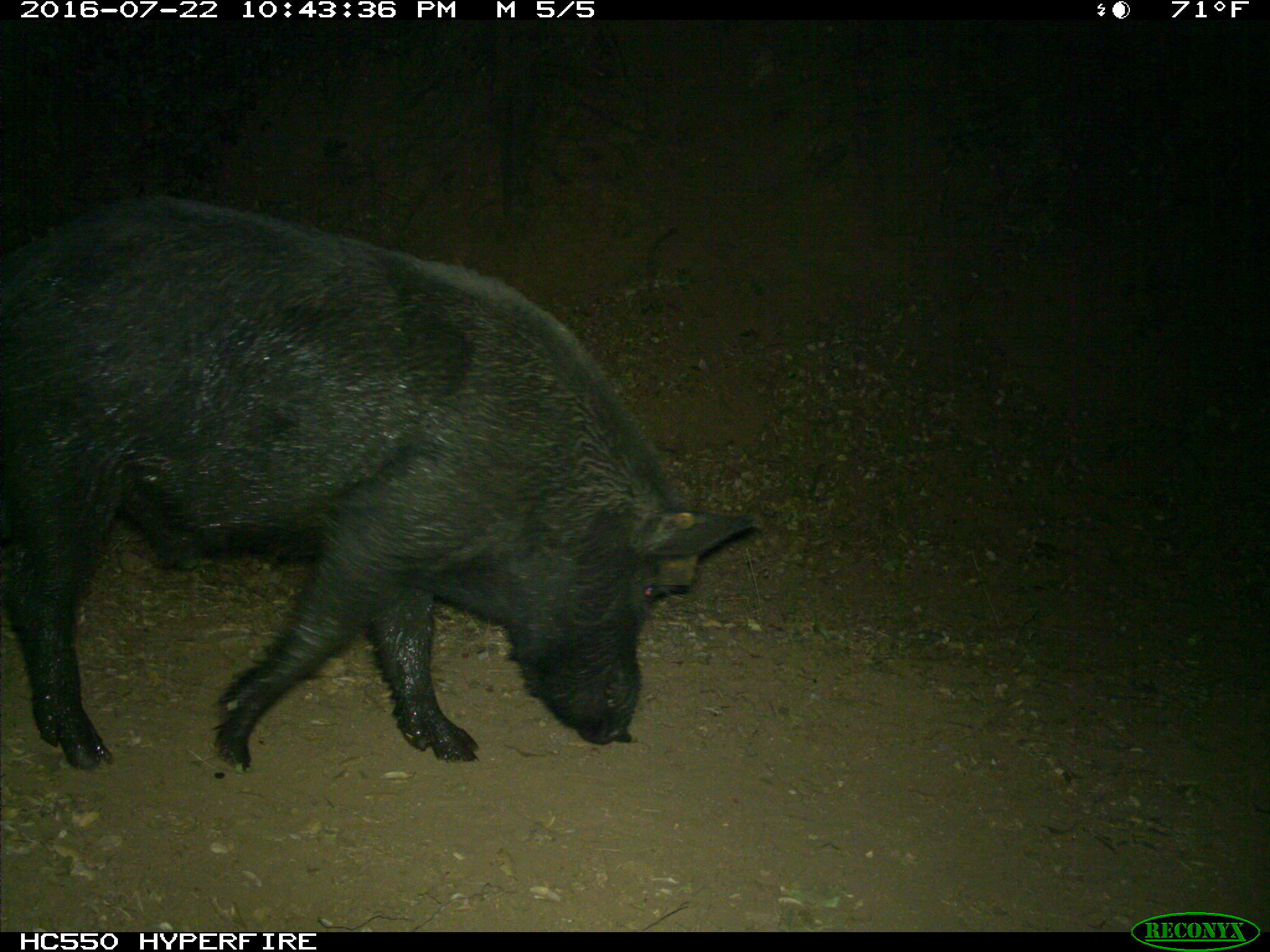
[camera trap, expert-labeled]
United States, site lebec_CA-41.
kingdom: Animalia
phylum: Chordata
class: Mammalia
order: Artiodactyla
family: Suidae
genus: Sus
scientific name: Sus scrofa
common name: wild boar